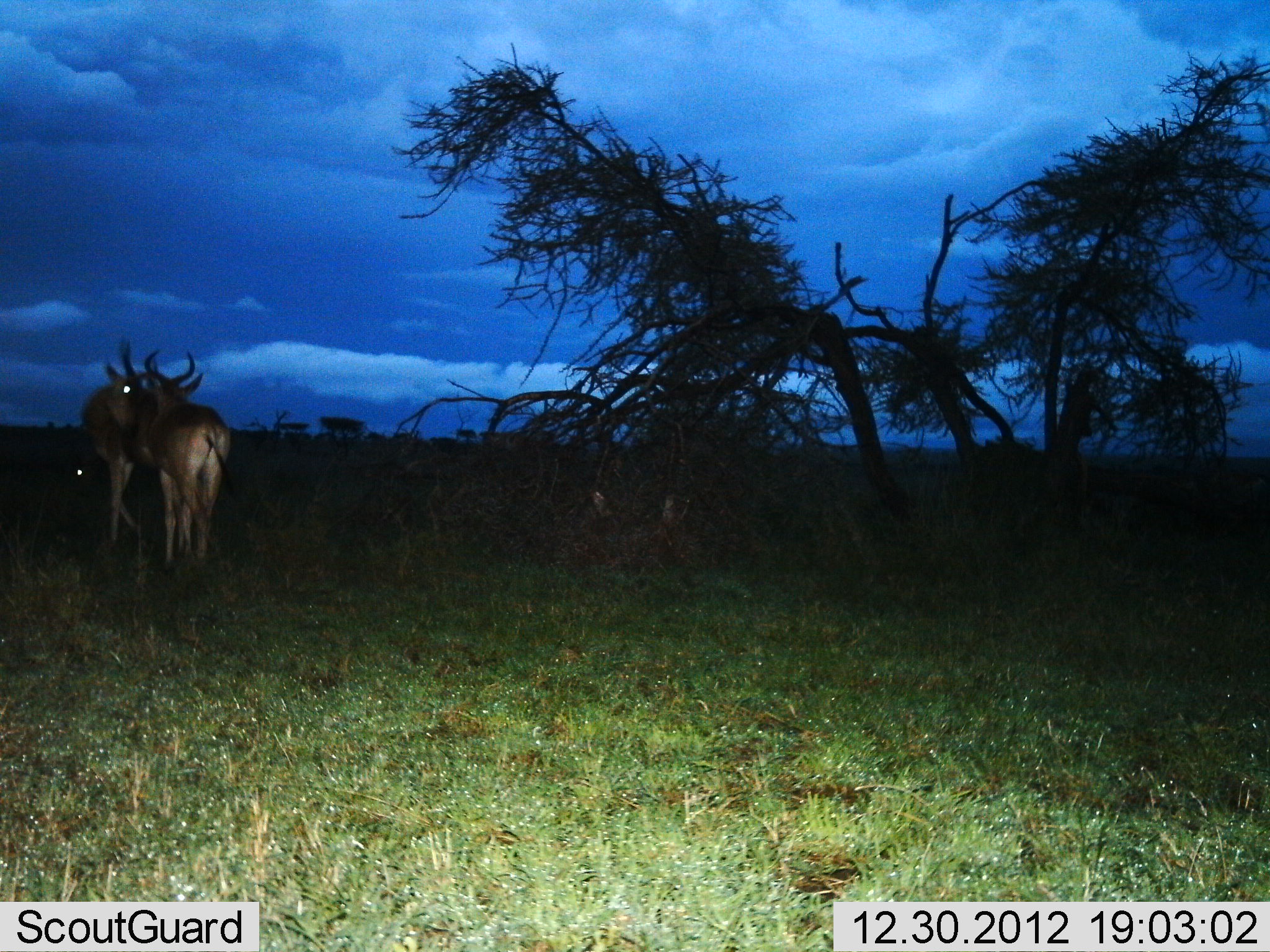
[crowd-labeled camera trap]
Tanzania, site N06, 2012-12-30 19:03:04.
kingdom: Animalia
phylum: Chordata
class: Mammalia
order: Artiodactyla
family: Bovidae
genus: Alcelaphus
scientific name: Alcelaphus buselaphus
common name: hartebeest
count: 2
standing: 59%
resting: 7%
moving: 0%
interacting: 62%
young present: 0%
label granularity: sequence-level